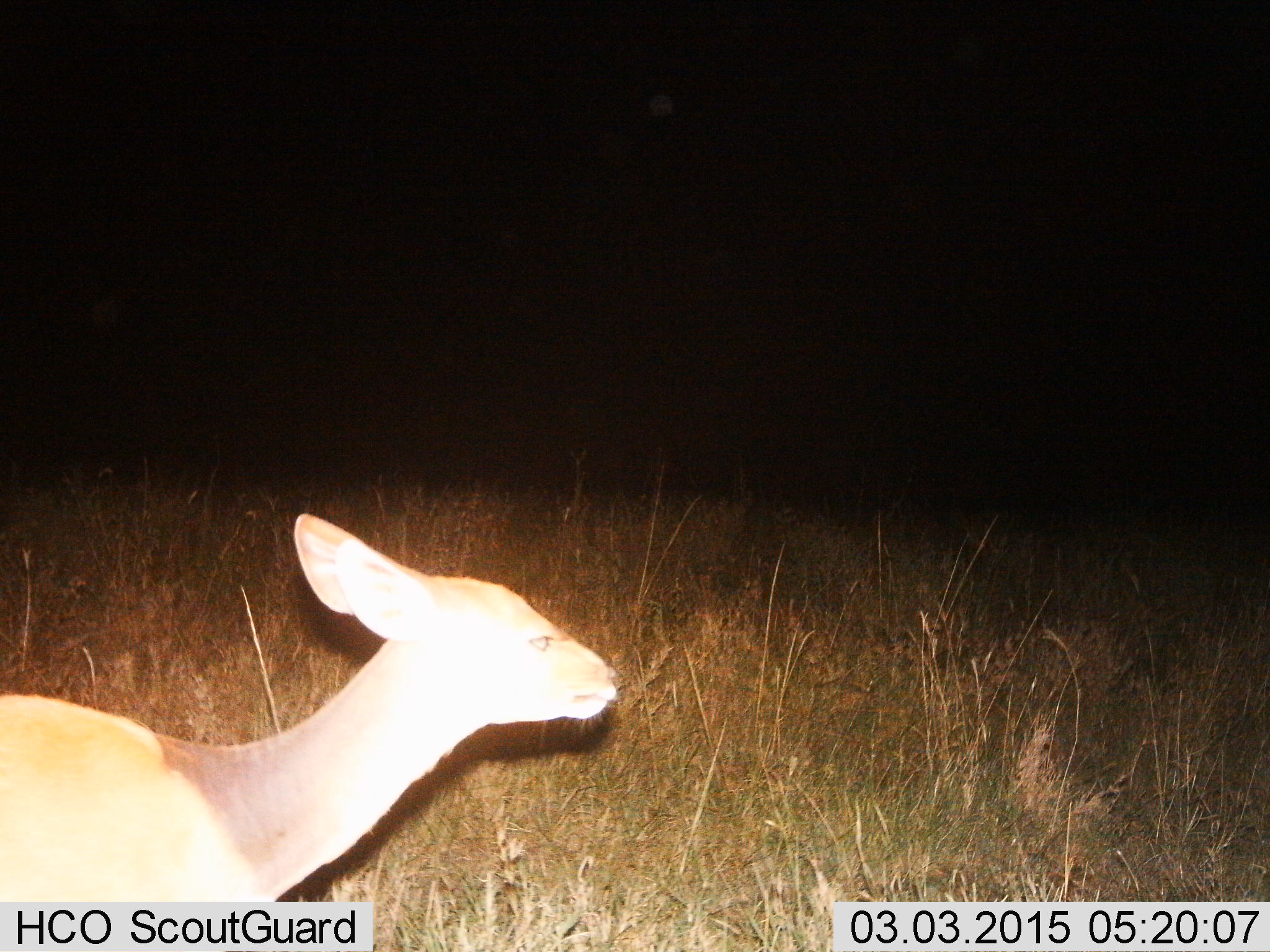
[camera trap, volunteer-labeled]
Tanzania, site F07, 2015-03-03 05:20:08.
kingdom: Animalia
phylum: Chordata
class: Mammalia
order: Artiodactyla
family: Bovidae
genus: Madoqua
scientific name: Madoqua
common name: dikdik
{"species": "dikdik (Madoqua)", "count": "1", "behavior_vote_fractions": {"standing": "43%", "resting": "0%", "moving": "43%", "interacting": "14%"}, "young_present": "0%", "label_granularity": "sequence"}